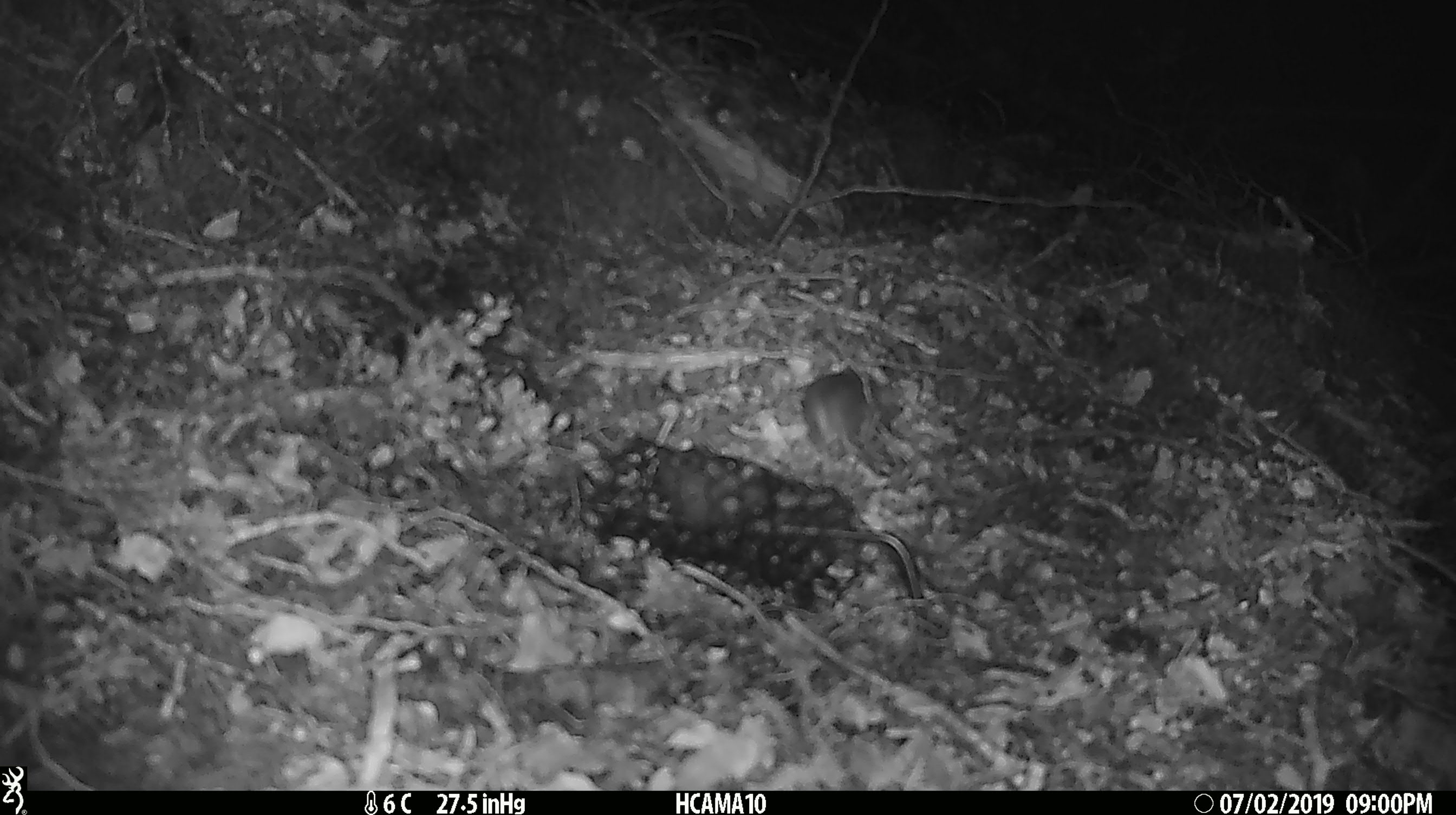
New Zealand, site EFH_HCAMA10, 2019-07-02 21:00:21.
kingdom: Animalia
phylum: Chordata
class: Mammalia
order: Rodentia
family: Muridae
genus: Mus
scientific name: Mus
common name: mouse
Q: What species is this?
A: Mouse (Mus).